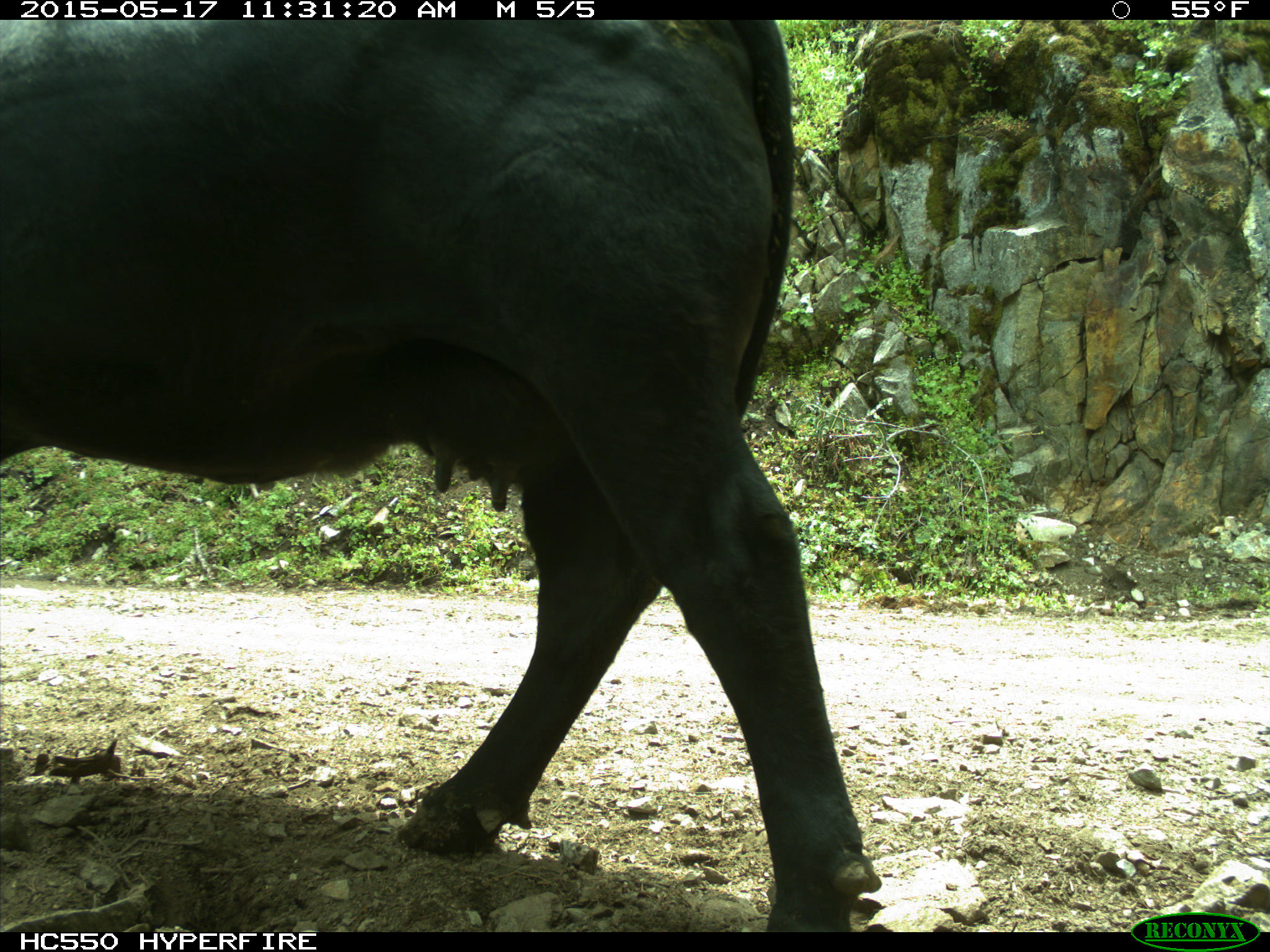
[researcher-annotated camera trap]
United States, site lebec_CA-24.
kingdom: Animalia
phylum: Chordata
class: Mammalia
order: Artiodactyla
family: Bovidae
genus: Bos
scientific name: Bos taurus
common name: domestic cow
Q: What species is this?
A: Bos taurus (domestic cow).